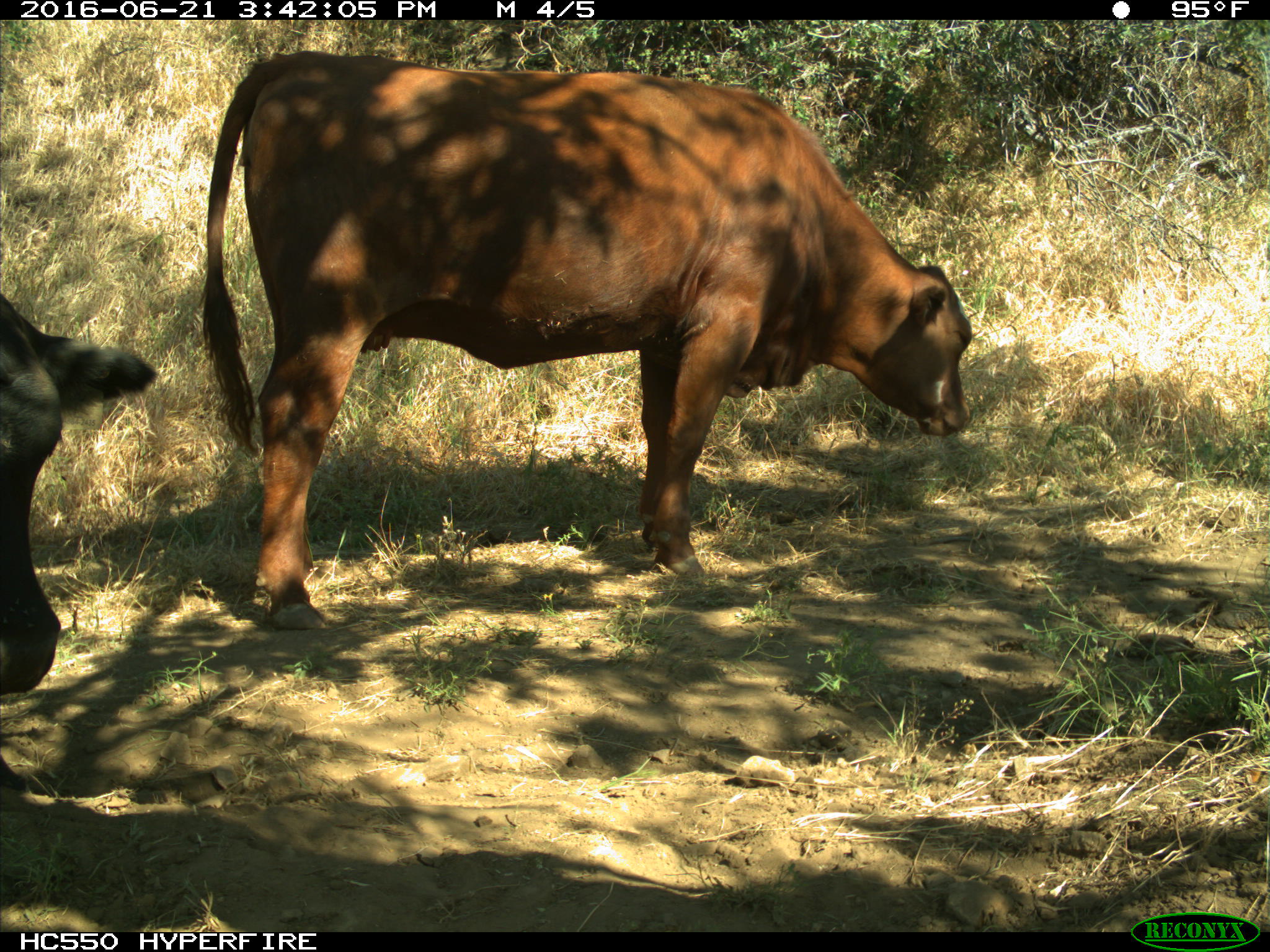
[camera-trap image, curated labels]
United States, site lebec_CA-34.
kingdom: Animalia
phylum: Chordata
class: Mammalia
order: Artiodactyla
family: Bovidae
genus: Bos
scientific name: Bos taurus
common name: domestic cow